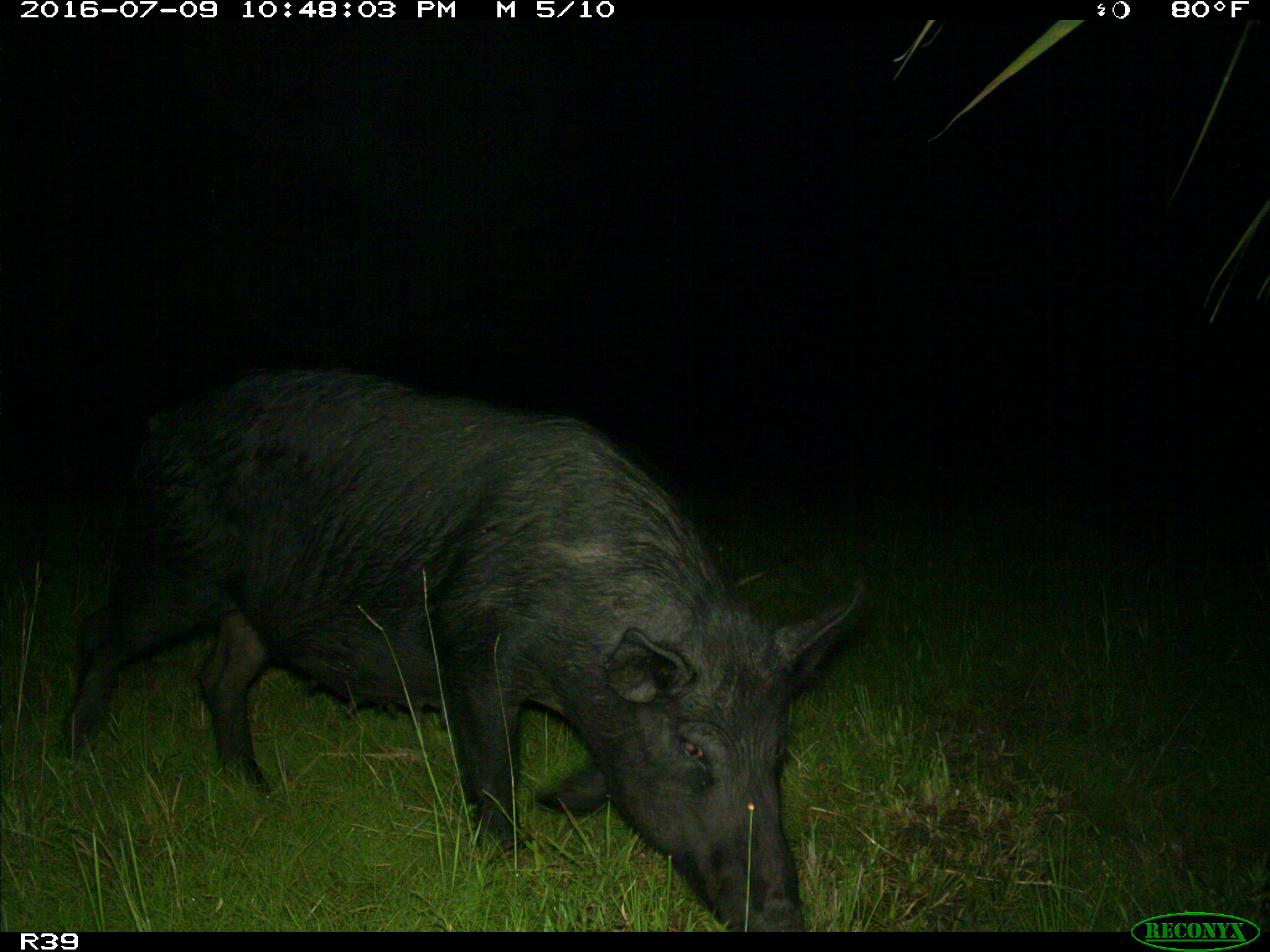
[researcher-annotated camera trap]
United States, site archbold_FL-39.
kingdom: Animalia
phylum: Chordata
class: Mammalia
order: Artiodactyla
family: Suidae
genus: Sus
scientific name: Sus scrofa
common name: wild boar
Sus scrofa (wild boar).